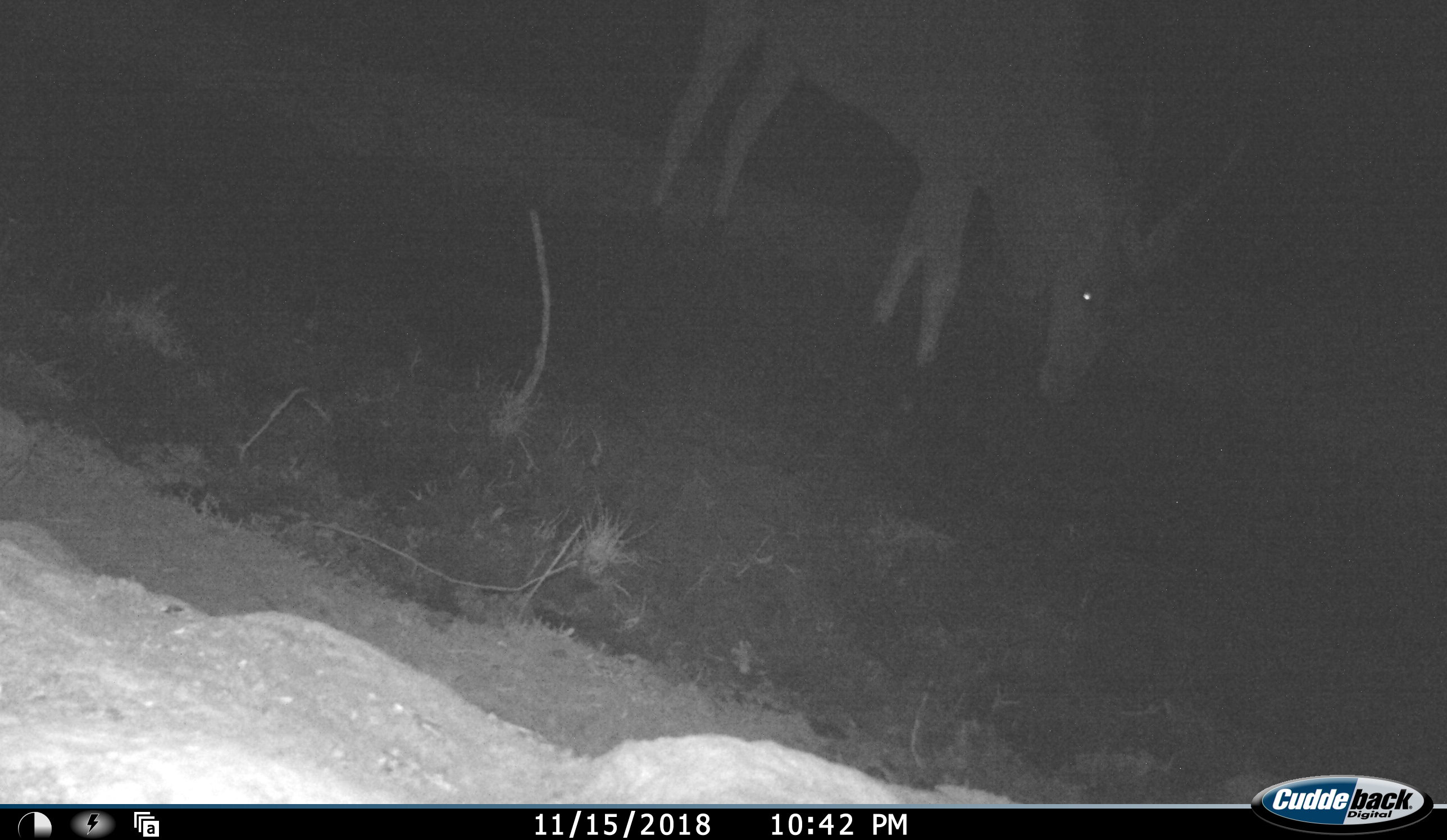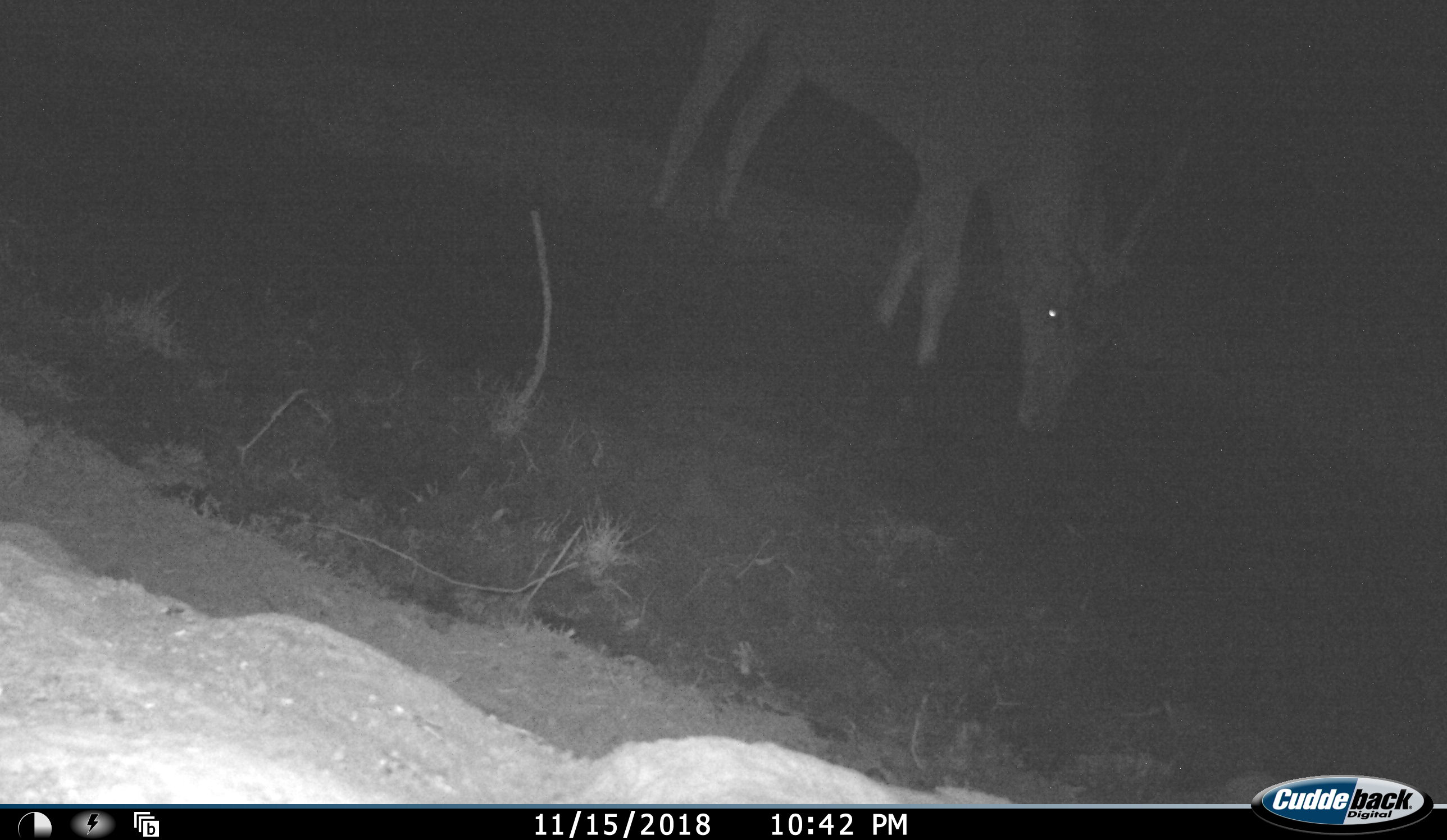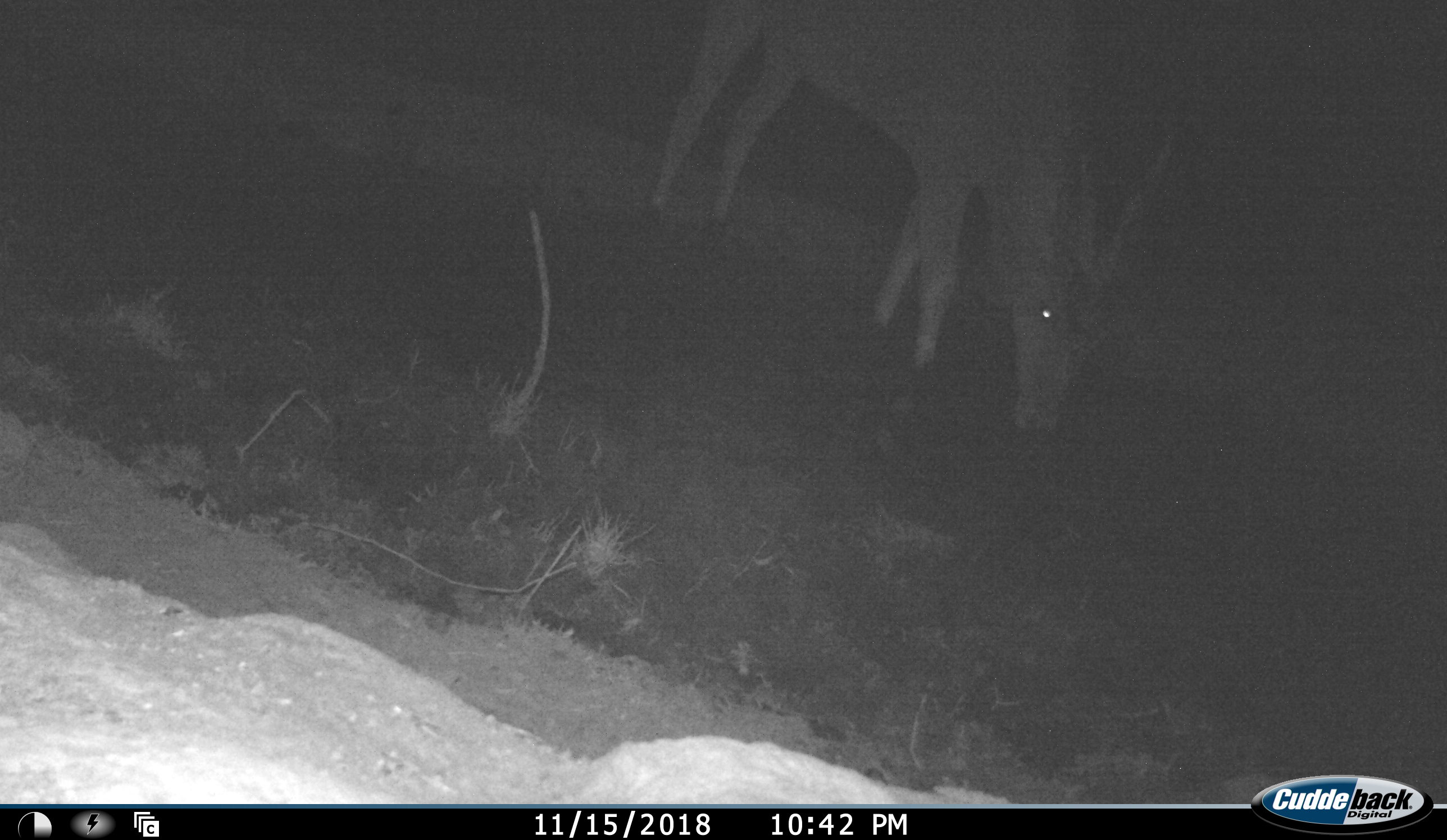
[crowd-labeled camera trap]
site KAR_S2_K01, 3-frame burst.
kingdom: Animalia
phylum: Chordata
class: Mammalia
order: Artiodactyla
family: Bovidae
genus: Tragelaphus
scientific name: Tragelaphus oryx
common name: eland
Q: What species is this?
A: Eland (Tragelaphus oryx).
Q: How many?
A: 1.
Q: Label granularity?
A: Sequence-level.